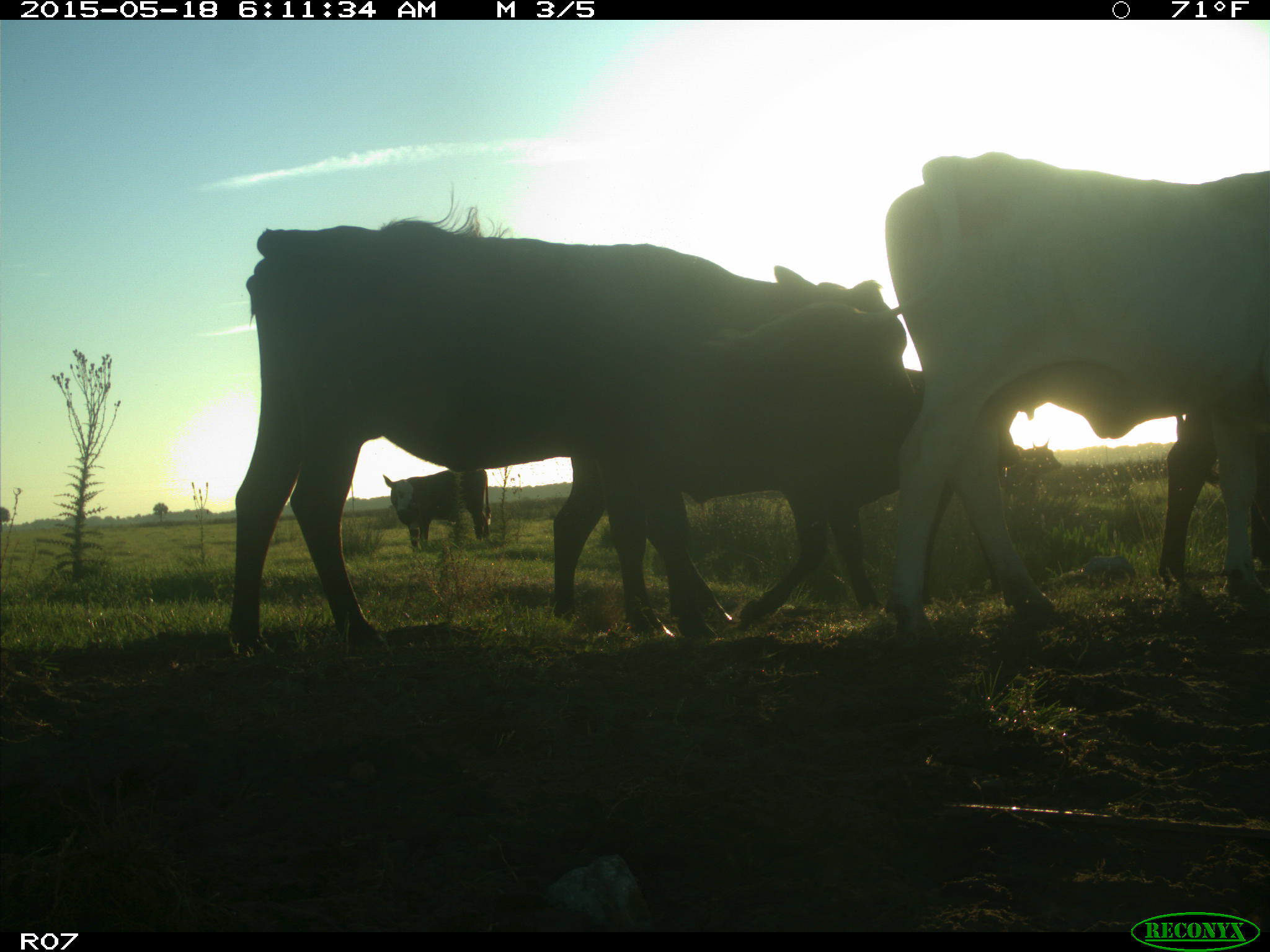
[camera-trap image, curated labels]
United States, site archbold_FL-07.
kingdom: Animalia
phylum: Chordata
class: Mammalia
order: Artiodactyla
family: Bovidae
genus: Bos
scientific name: Bos taurus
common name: domestic cow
Bos taurus (domestic cow).